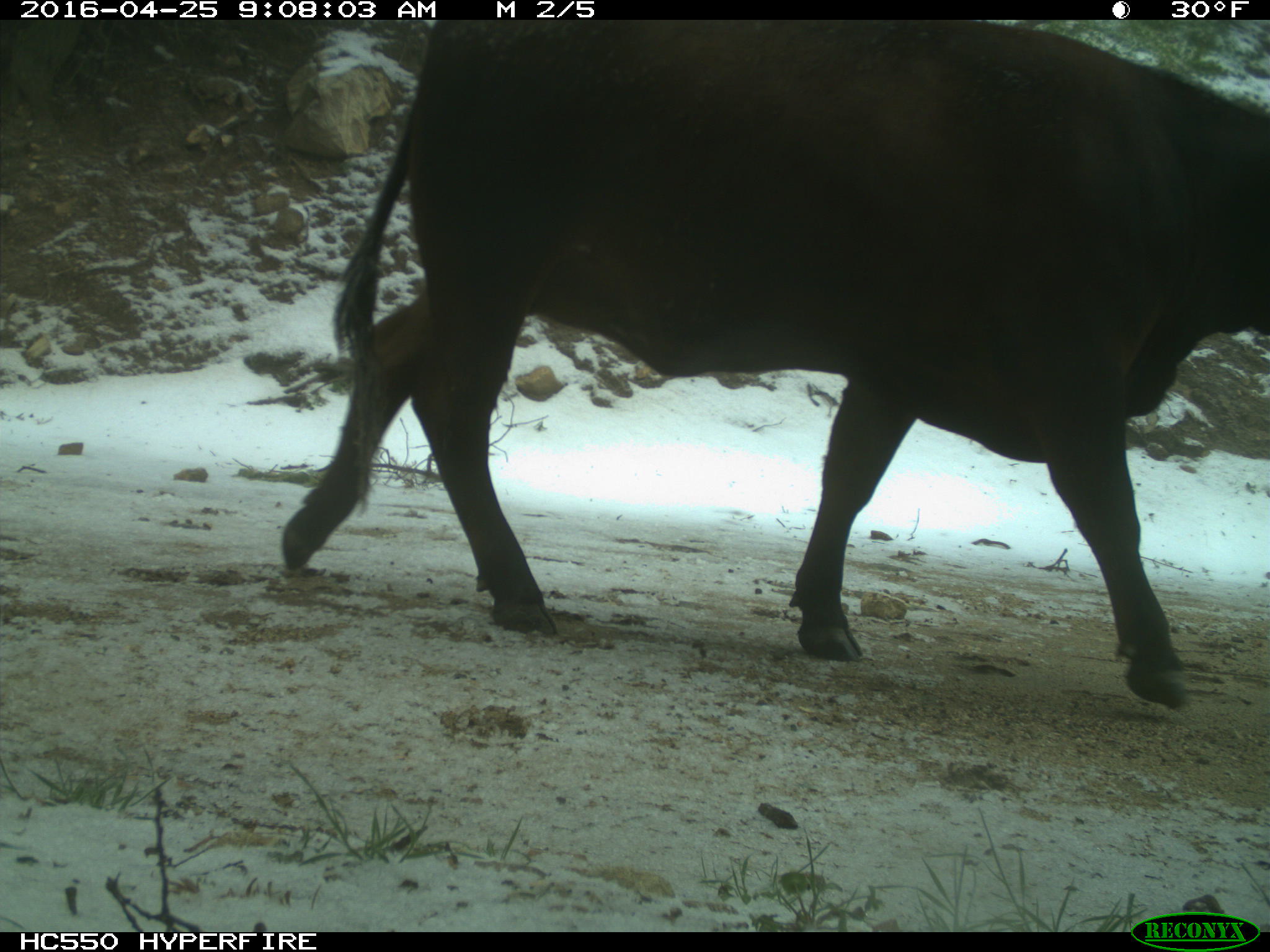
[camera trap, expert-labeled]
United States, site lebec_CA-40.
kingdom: Animalia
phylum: Chordata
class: Mammalia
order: Artiodactyla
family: Bovidae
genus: Bos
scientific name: Bos taurus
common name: domestic cow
Bos taurus (domestic cow).